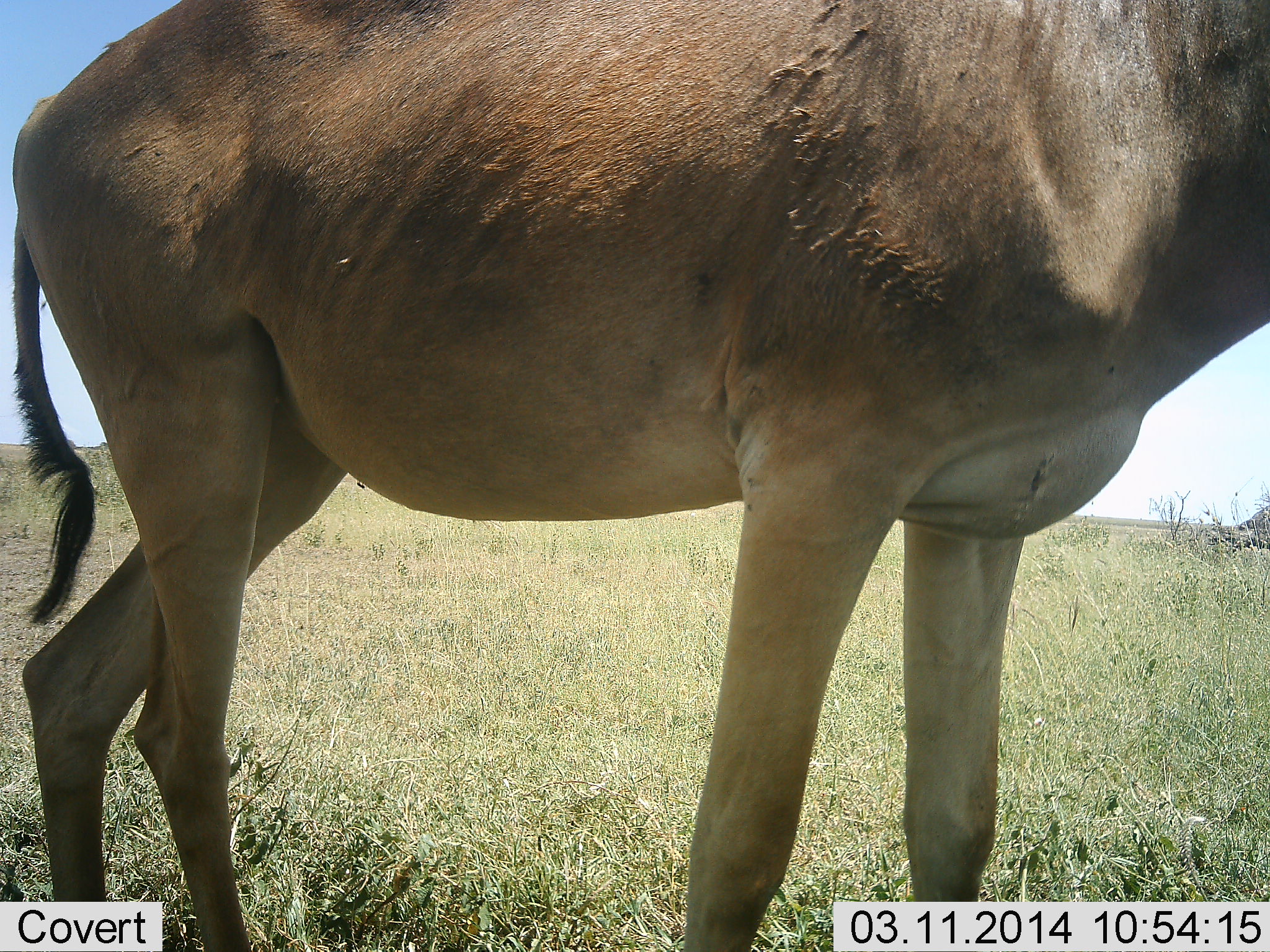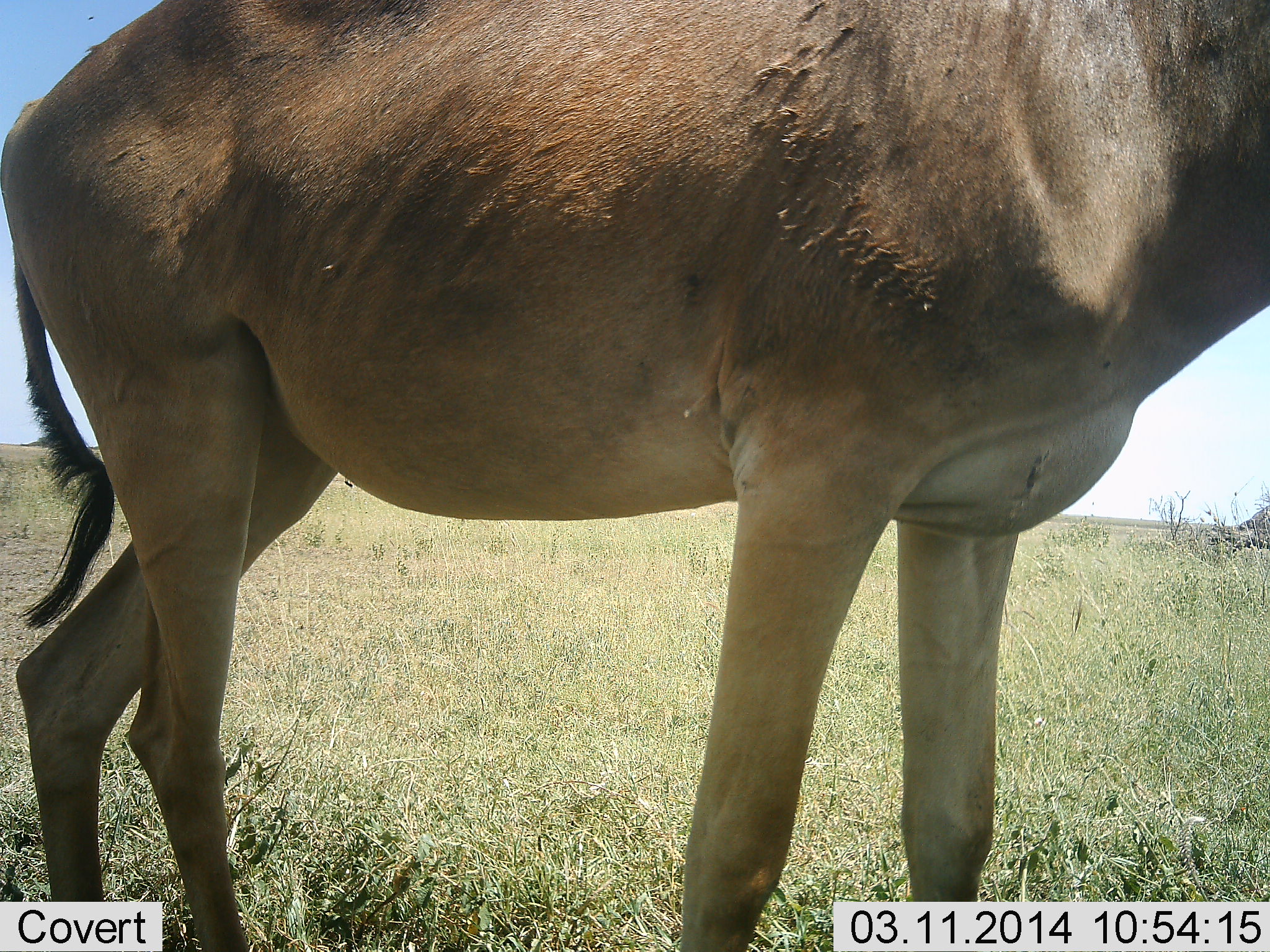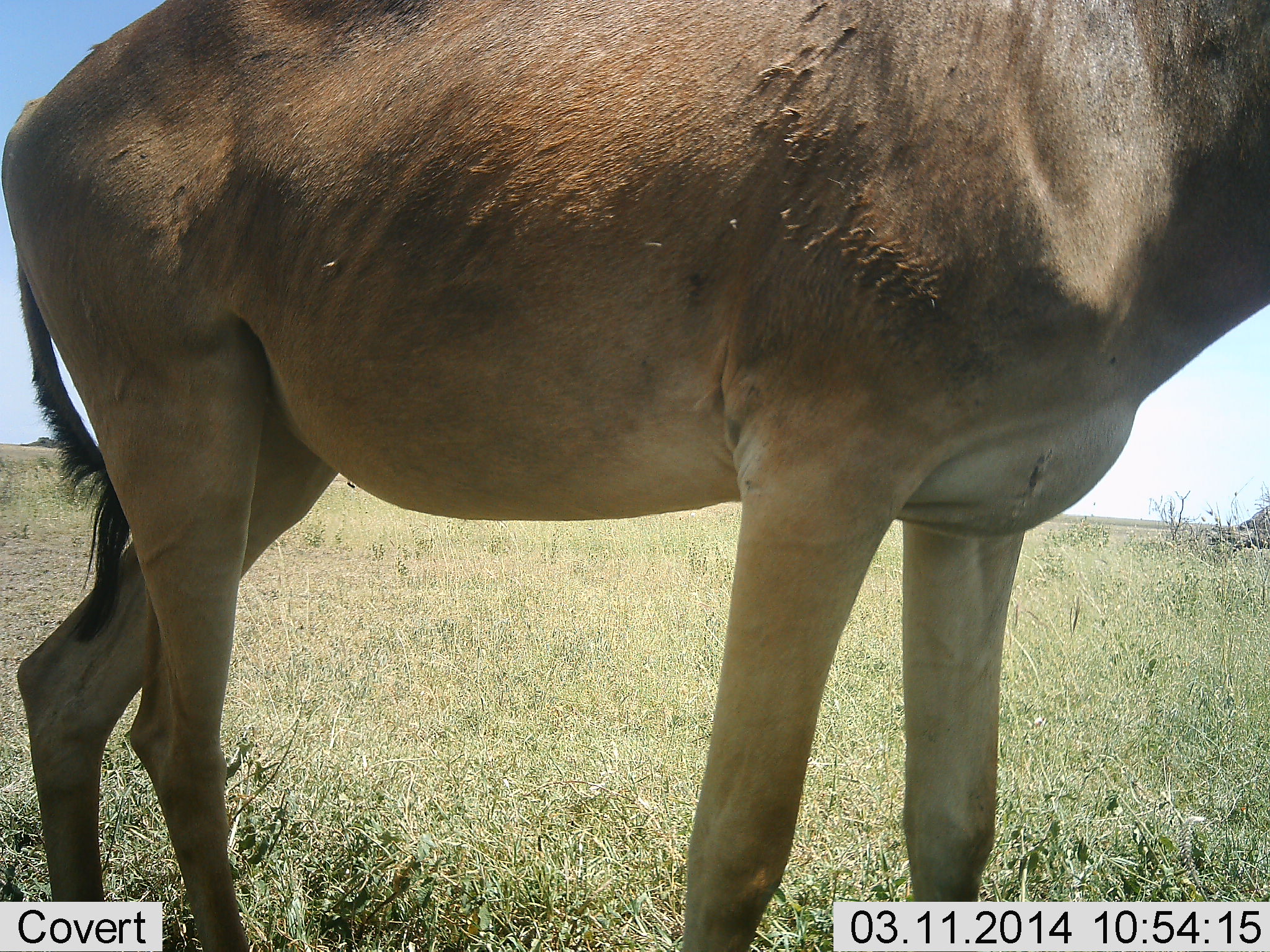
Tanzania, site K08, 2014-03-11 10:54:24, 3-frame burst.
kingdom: Animalia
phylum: Chordata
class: Mammalia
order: Artiodactyla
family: Bovidae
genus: Alcelaphus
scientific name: Alcelaphus buselaphus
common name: hartebeest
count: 1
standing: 100%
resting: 0%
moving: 0%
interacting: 0%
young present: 0%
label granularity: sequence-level